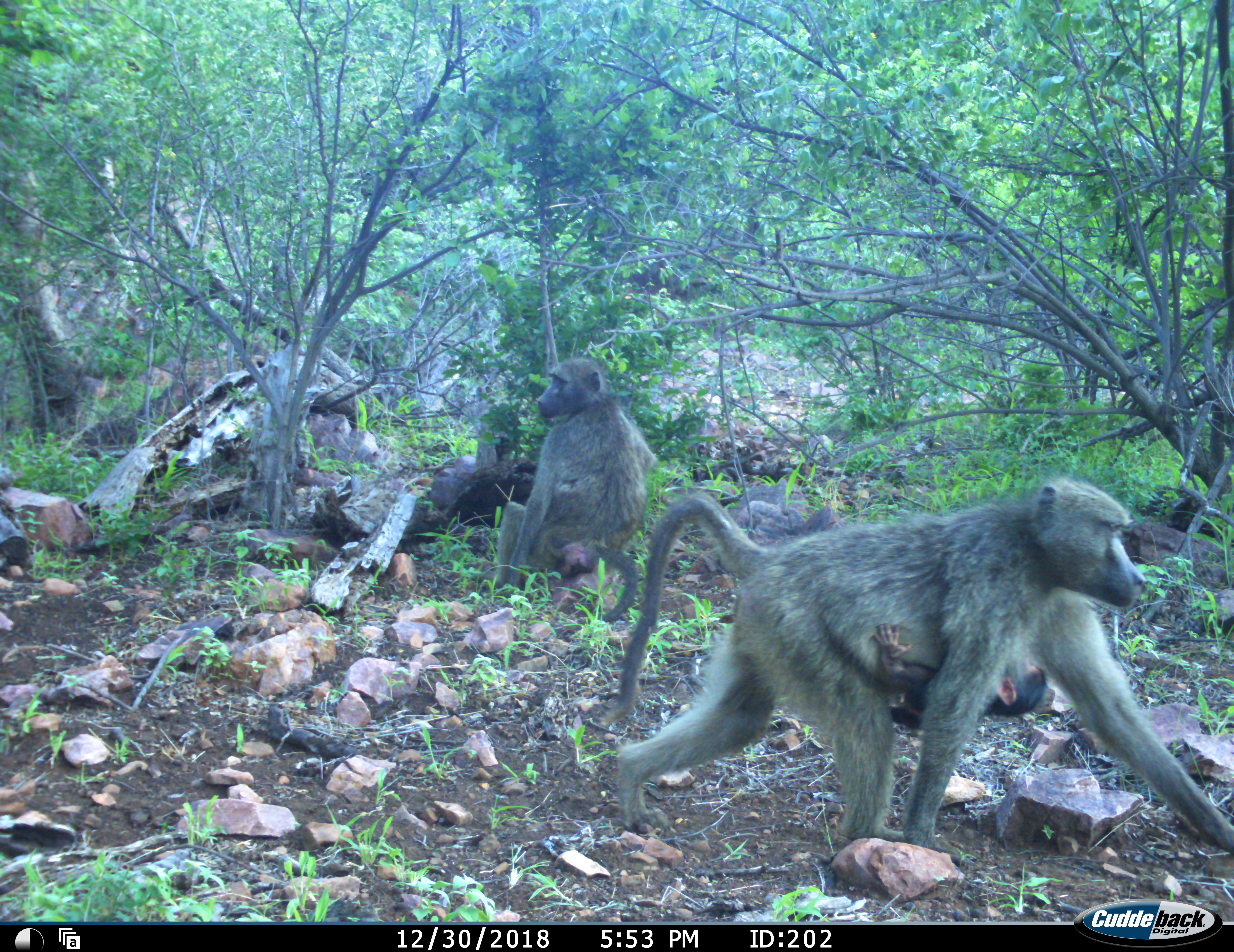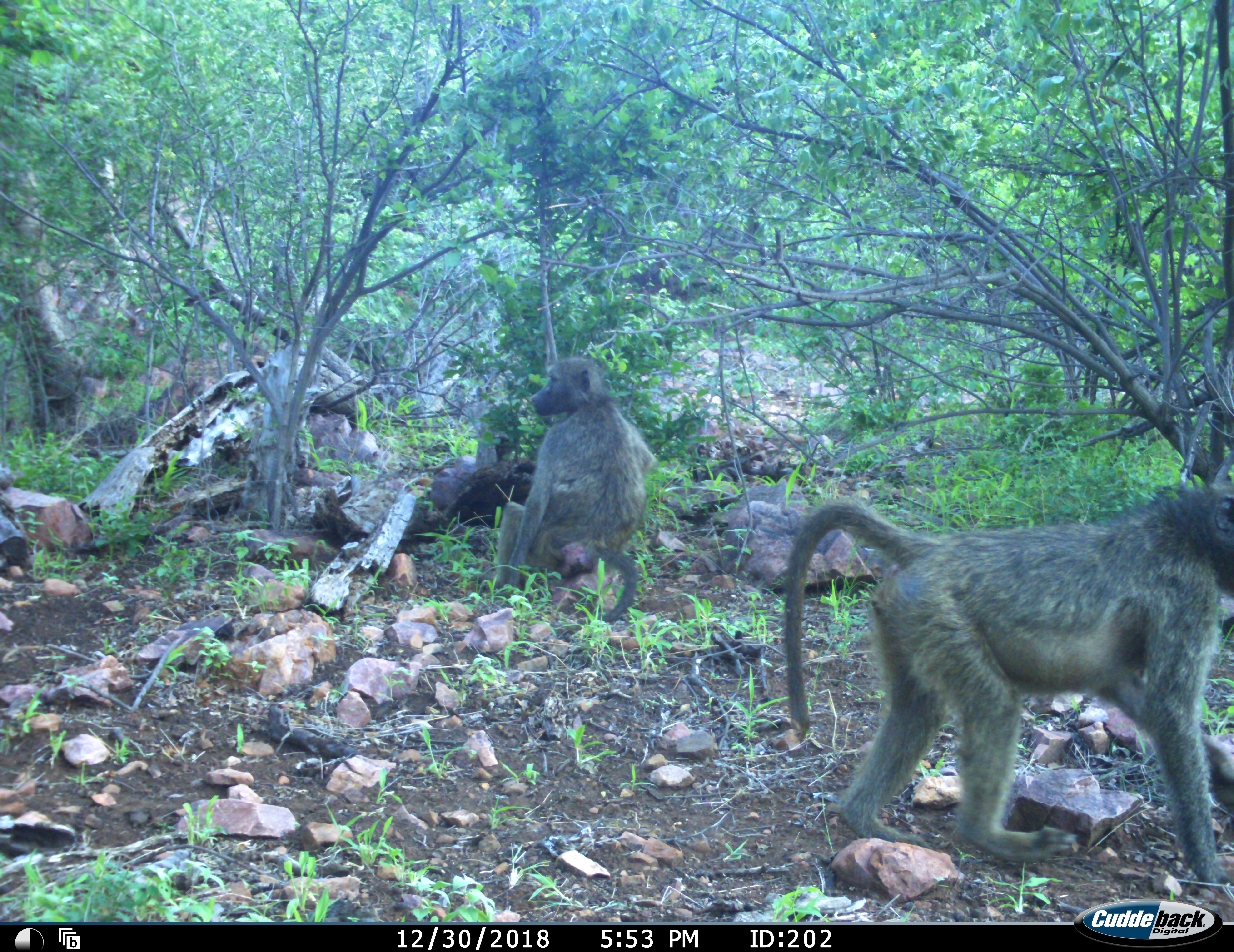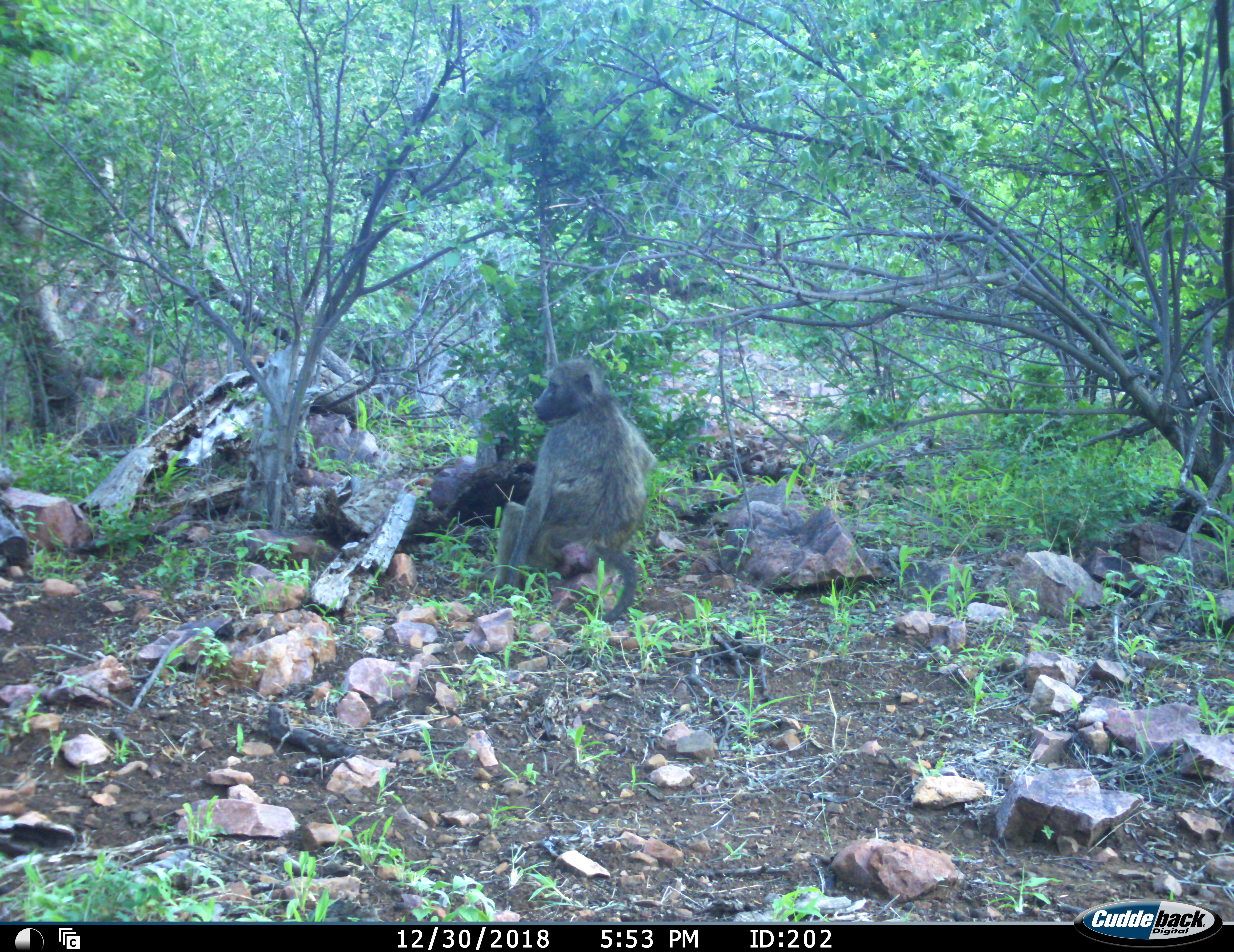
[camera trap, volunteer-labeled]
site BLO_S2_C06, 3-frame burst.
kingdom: Animalia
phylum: Chordata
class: Mammalia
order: Primates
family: Cercopithecidae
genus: Papio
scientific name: Papio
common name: baboon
Baboon (Papio), count 3. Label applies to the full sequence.